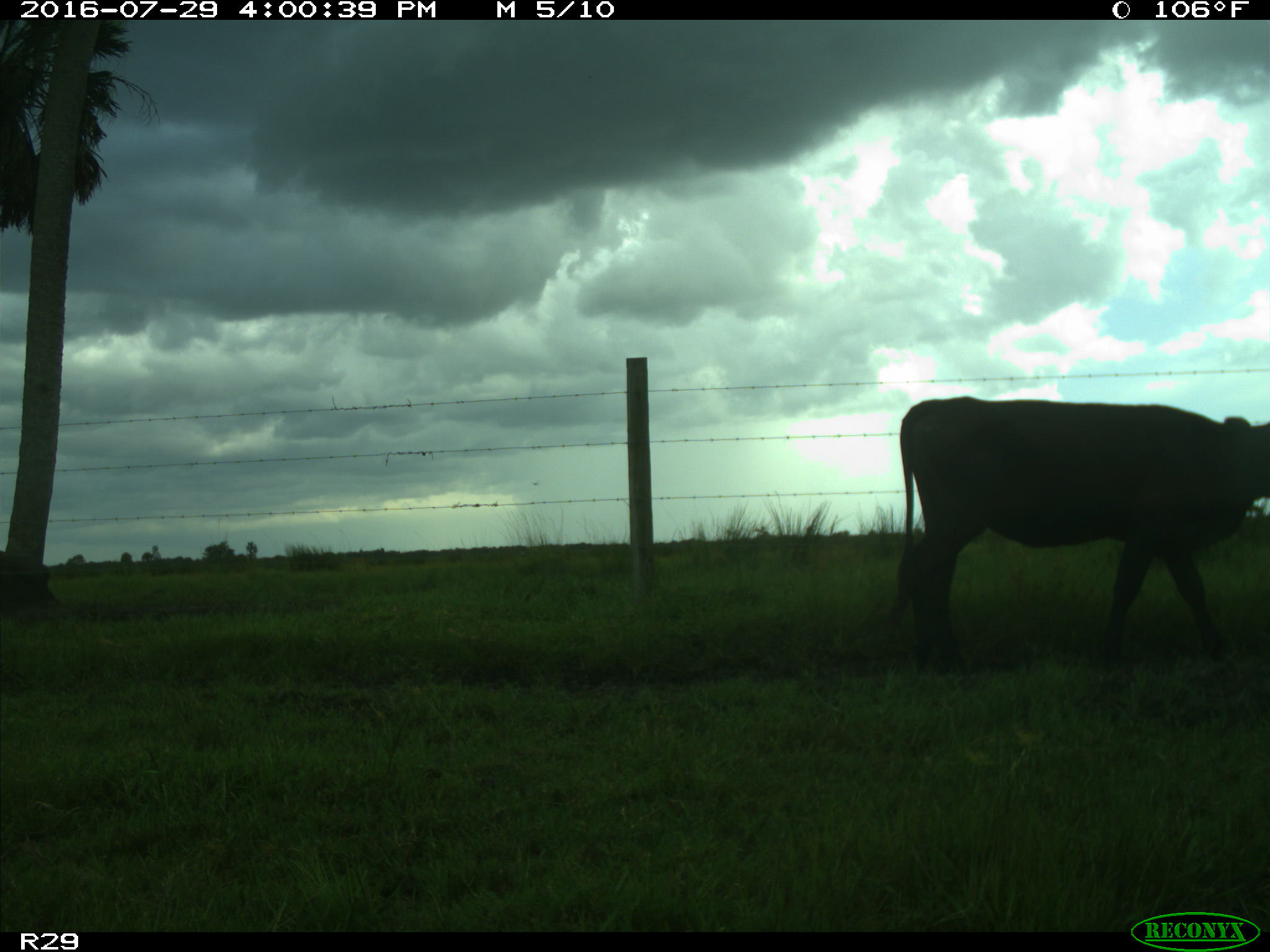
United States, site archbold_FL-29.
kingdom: Animalia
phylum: Chordata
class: Mammalia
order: Artiodactyla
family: Bovidae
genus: Bos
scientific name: Bos taurus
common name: domestic cow